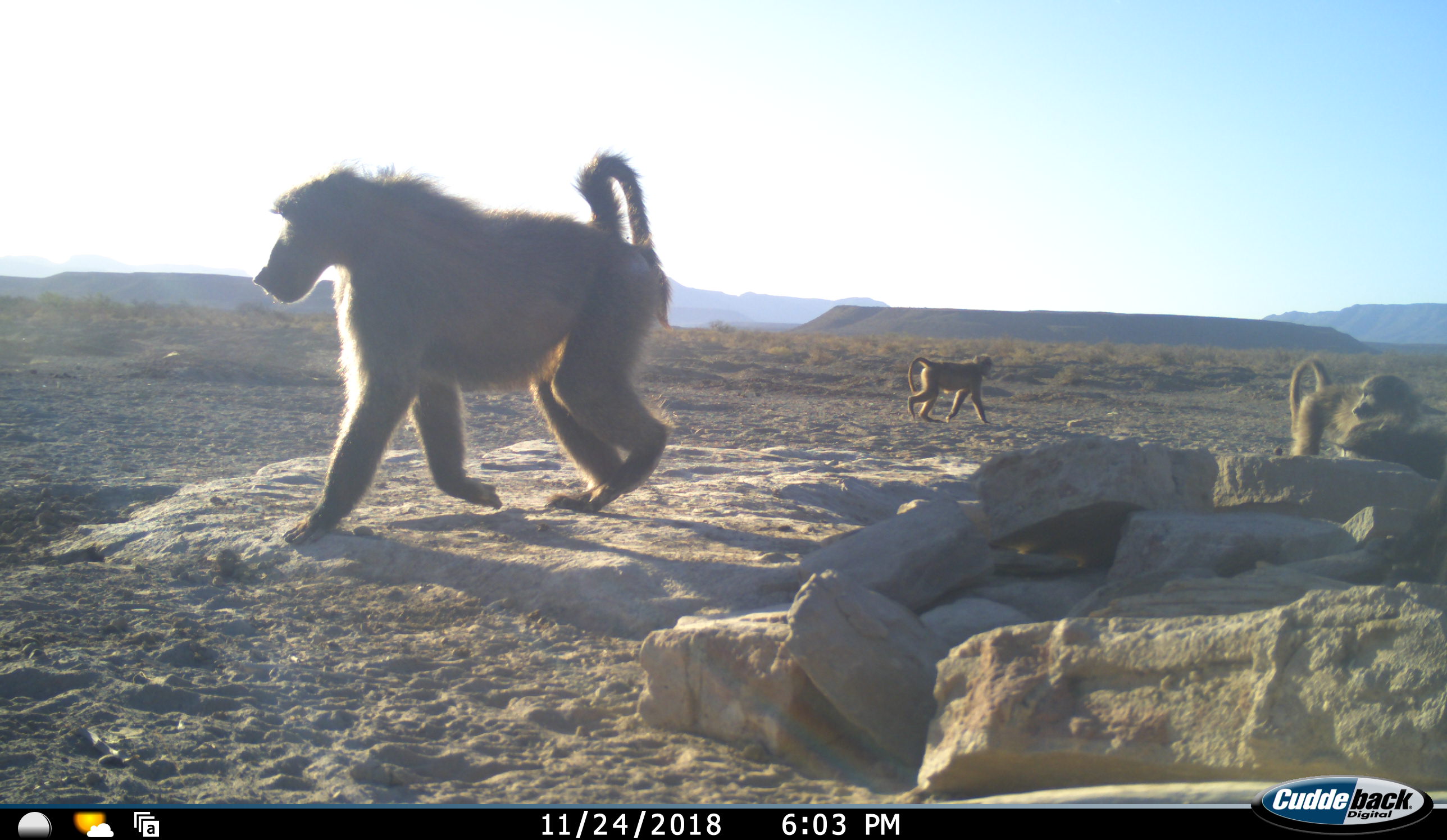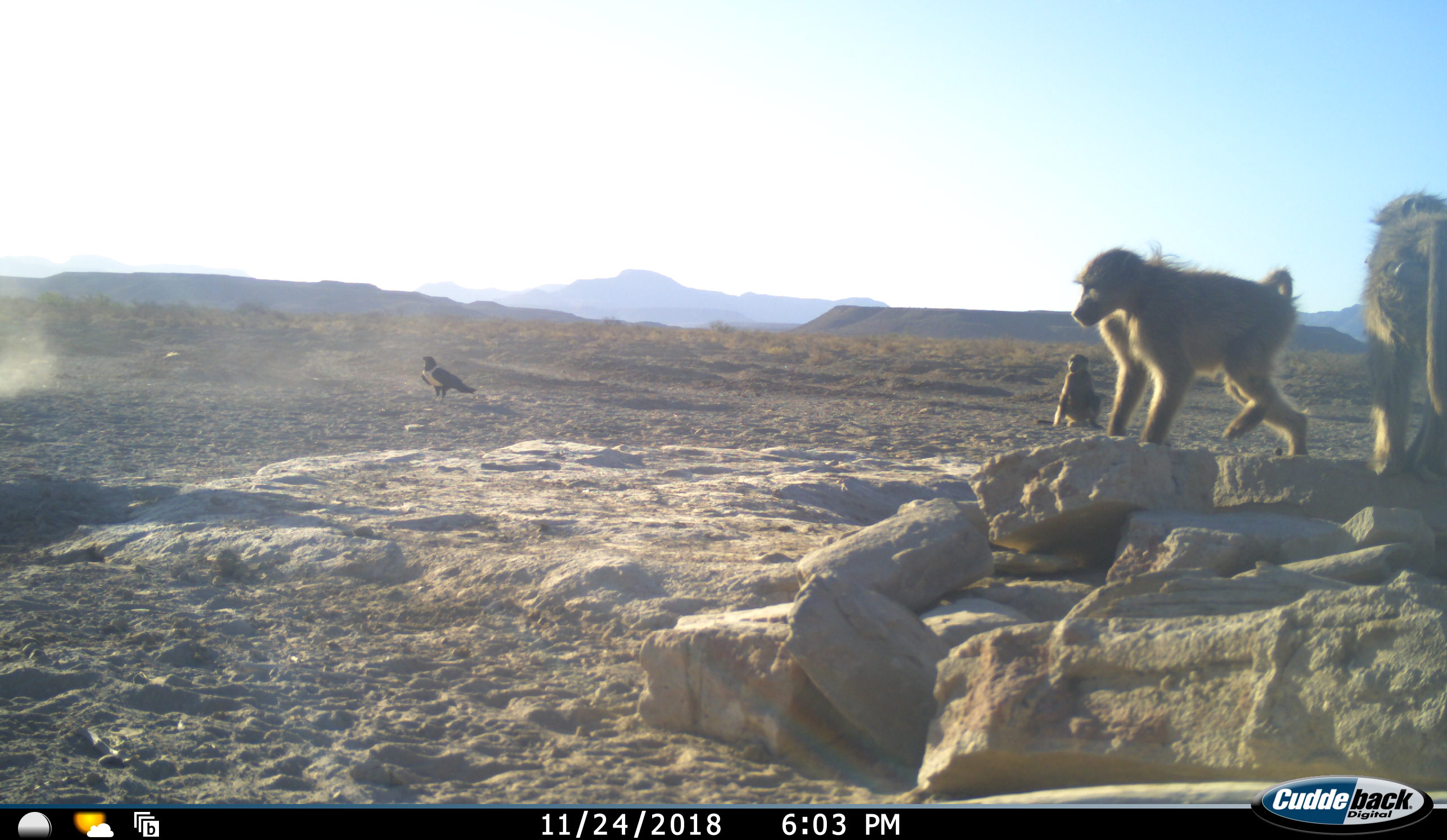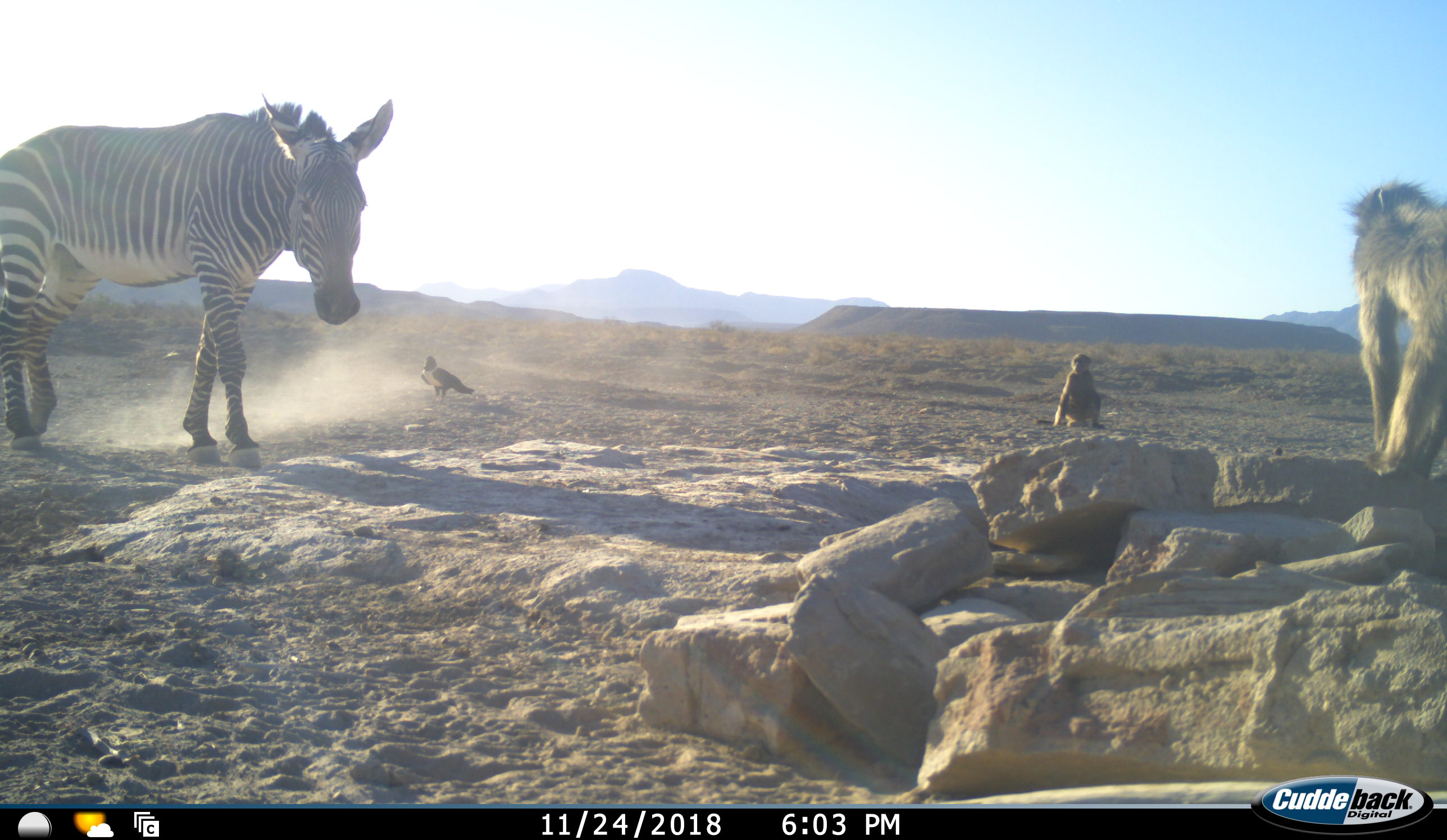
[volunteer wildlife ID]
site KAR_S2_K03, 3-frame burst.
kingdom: Animalia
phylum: Chordata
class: Mammalia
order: Primates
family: Cercopithecidae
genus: Papio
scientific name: Papio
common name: baboon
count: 4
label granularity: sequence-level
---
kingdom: Animalia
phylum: Chordata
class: Aves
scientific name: Aves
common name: bird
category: birdother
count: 1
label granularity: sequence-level